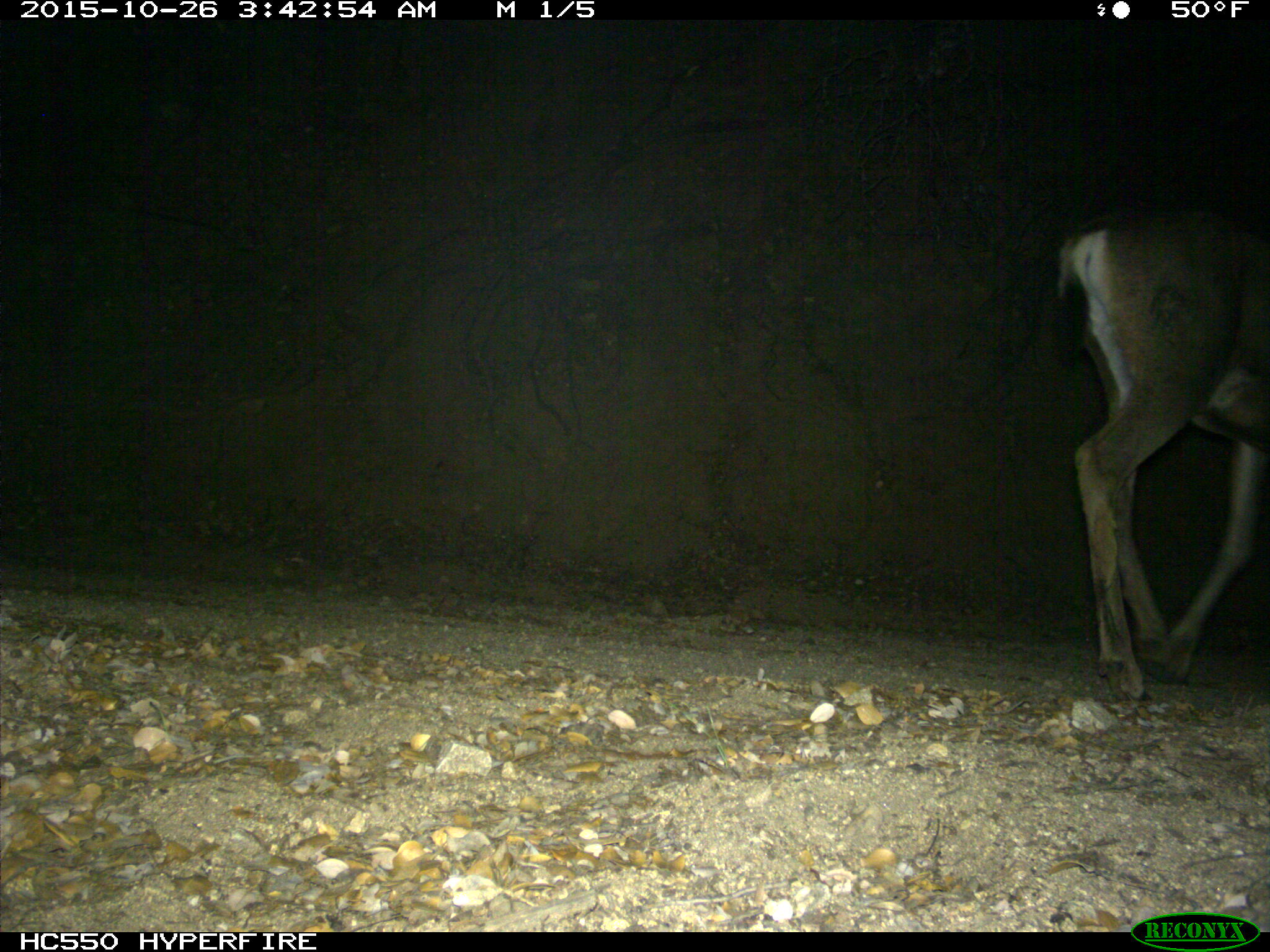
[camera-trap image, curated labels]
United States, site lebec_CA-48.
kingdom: Animalia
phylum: Chordata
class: Mammalia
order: Artiodactyla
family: Cervidae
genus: Odocoileus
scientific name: Odocoileus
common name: deer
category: unidentified deer